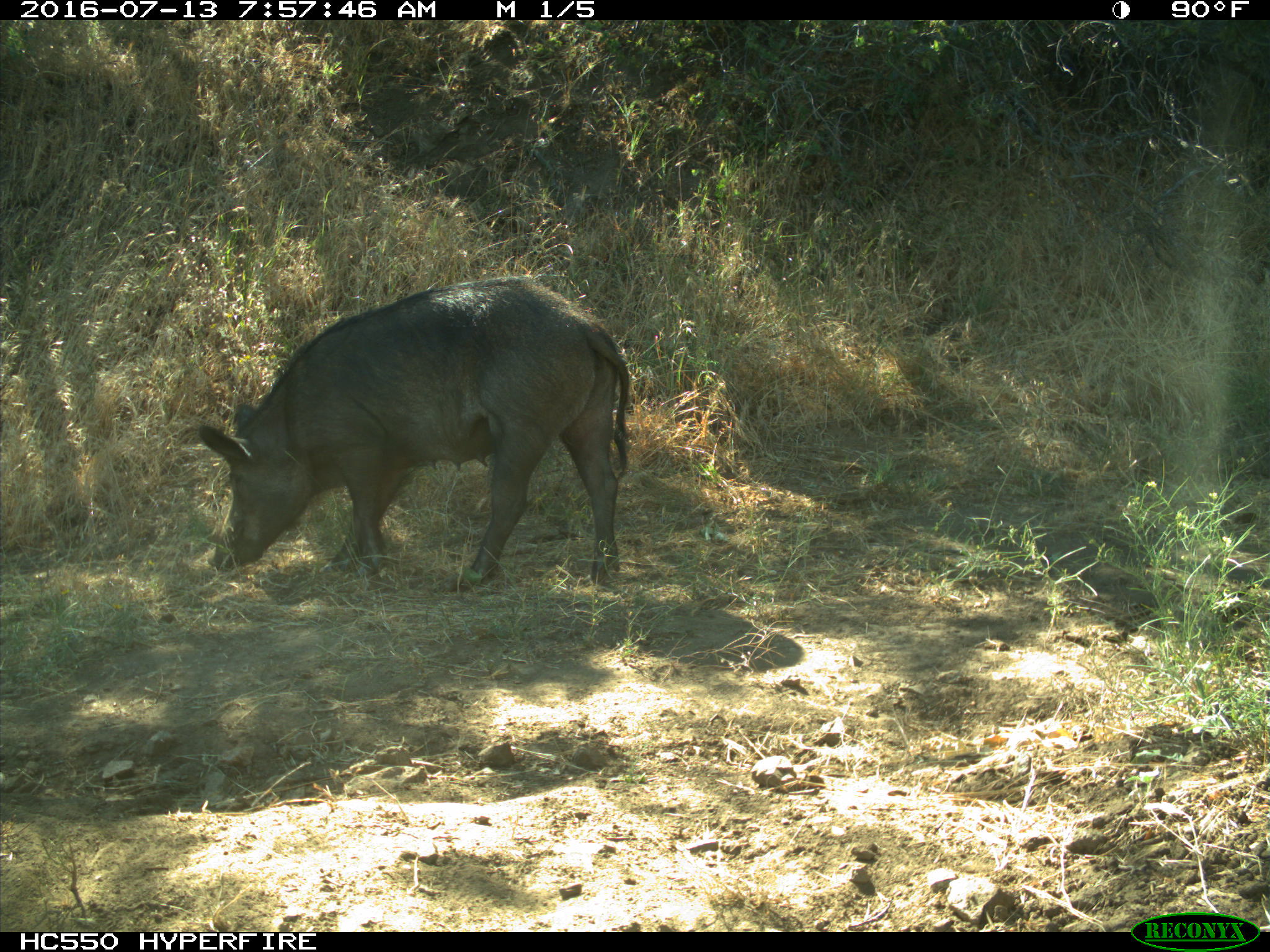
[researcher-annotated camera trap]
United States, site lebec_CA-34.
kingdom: Animalia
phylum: Chordata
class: Mammalia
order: Artiodactyla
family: Suidae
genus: Sus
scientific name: Sus scrofa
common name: wild boar